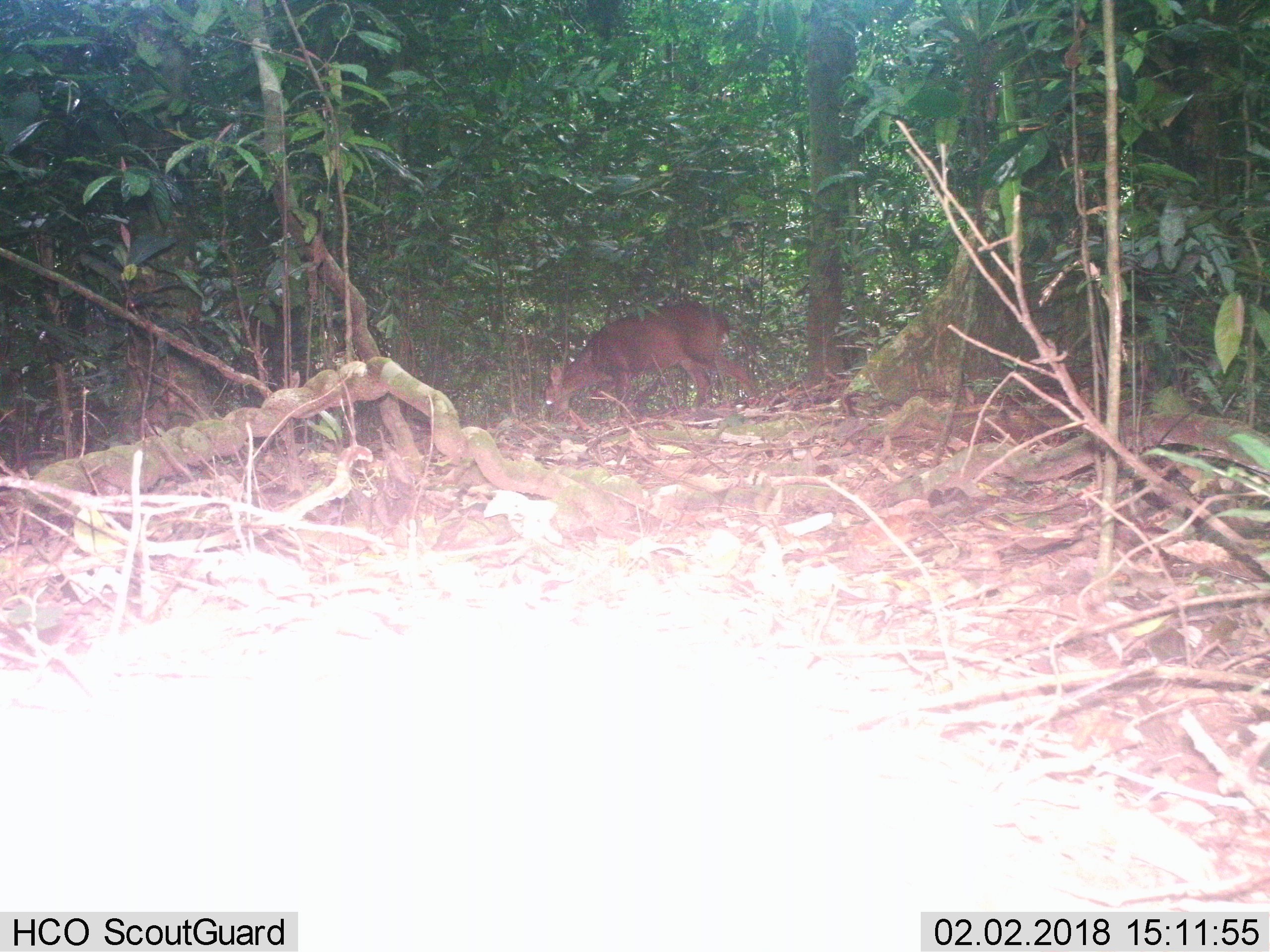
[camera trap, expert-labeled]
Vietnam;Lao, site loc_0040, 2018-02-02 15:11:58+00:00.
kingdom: Animalia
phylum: Chordata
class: Mammalia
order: Artiodactyla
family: Cervidae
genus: Muntiacus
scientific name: Muntiacus vuquangensis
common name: large-antlered muntjac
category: large antlered muntjac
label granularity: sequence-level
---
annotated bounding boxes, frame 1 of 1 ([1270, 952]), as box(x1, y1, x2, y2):
large antlered muntjac: box(544, 301, 758, 420)